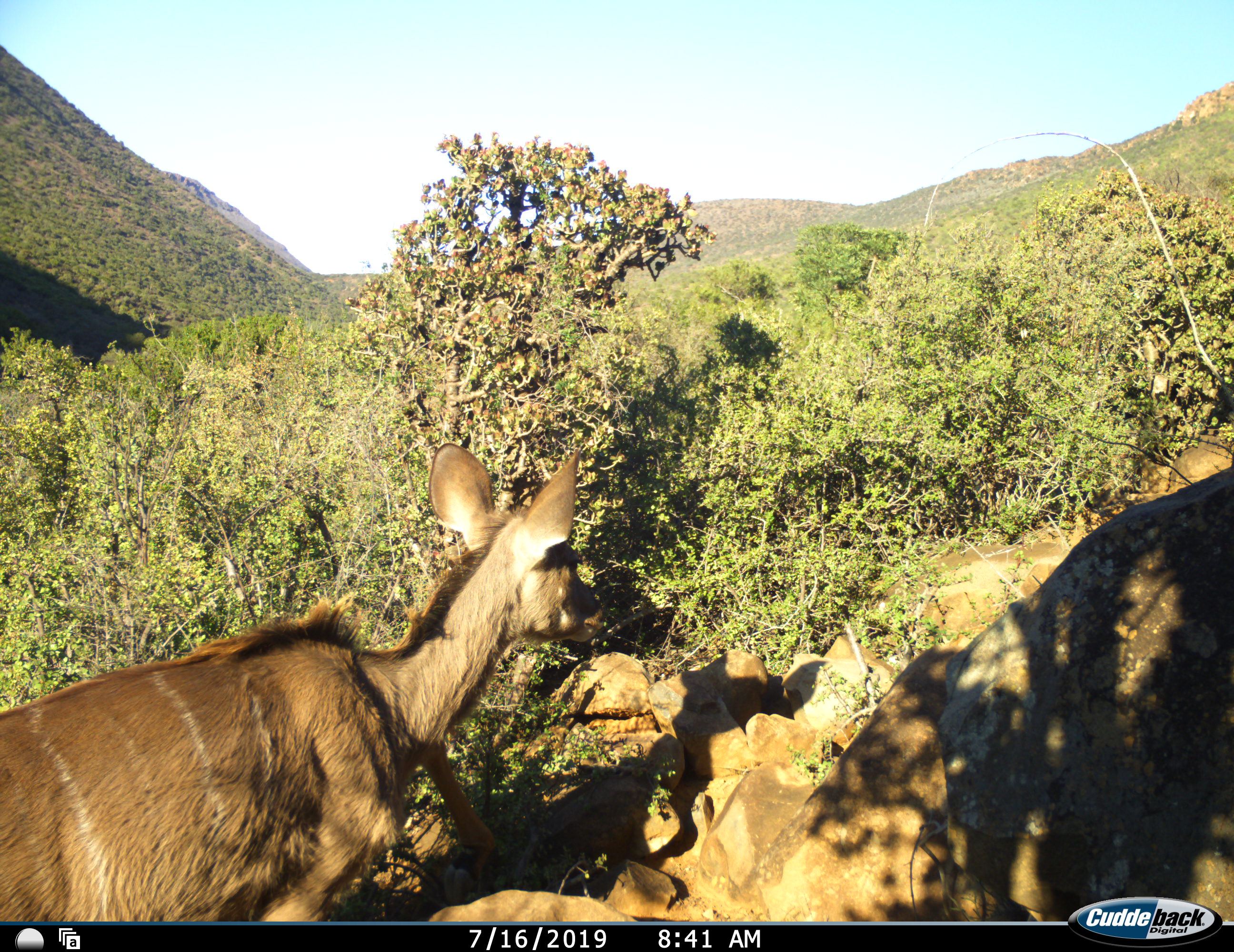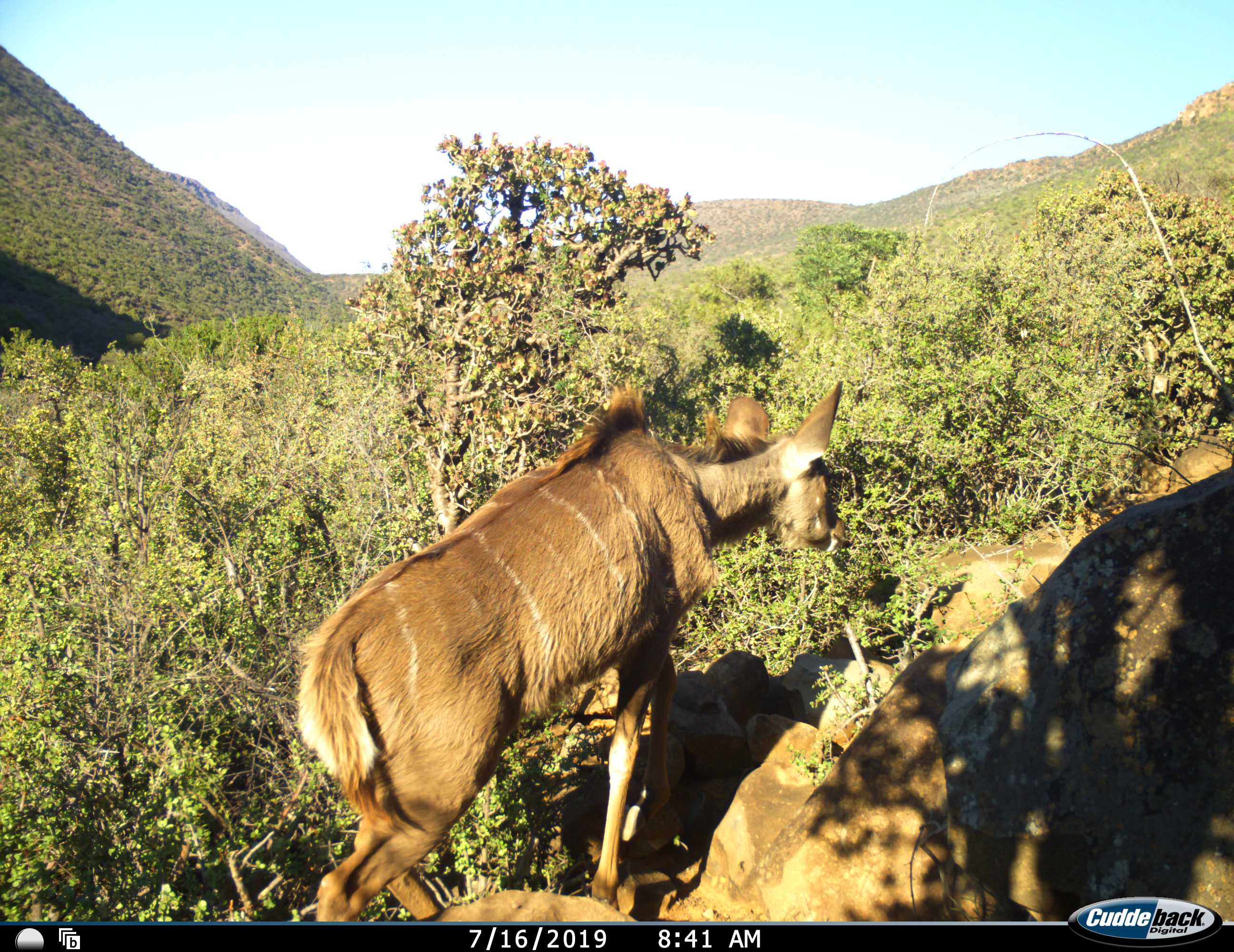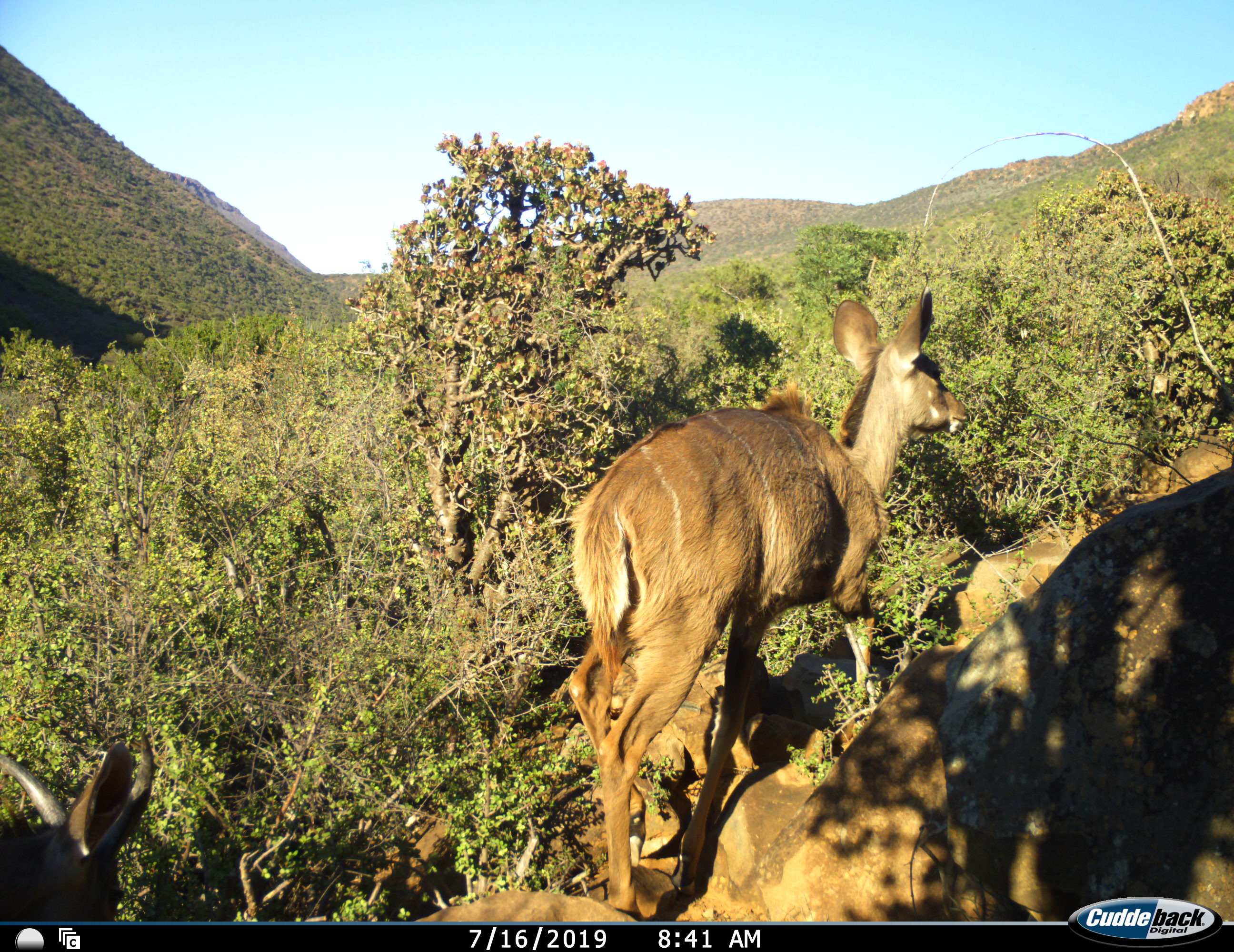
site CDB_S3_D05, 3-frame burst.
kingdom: Animalia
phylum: Chordata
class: Mammalia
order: Artiodactyla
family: Bovidae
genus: Tragelaphus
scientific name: Tragelaphus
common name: kudu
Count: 1.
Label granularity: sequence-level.